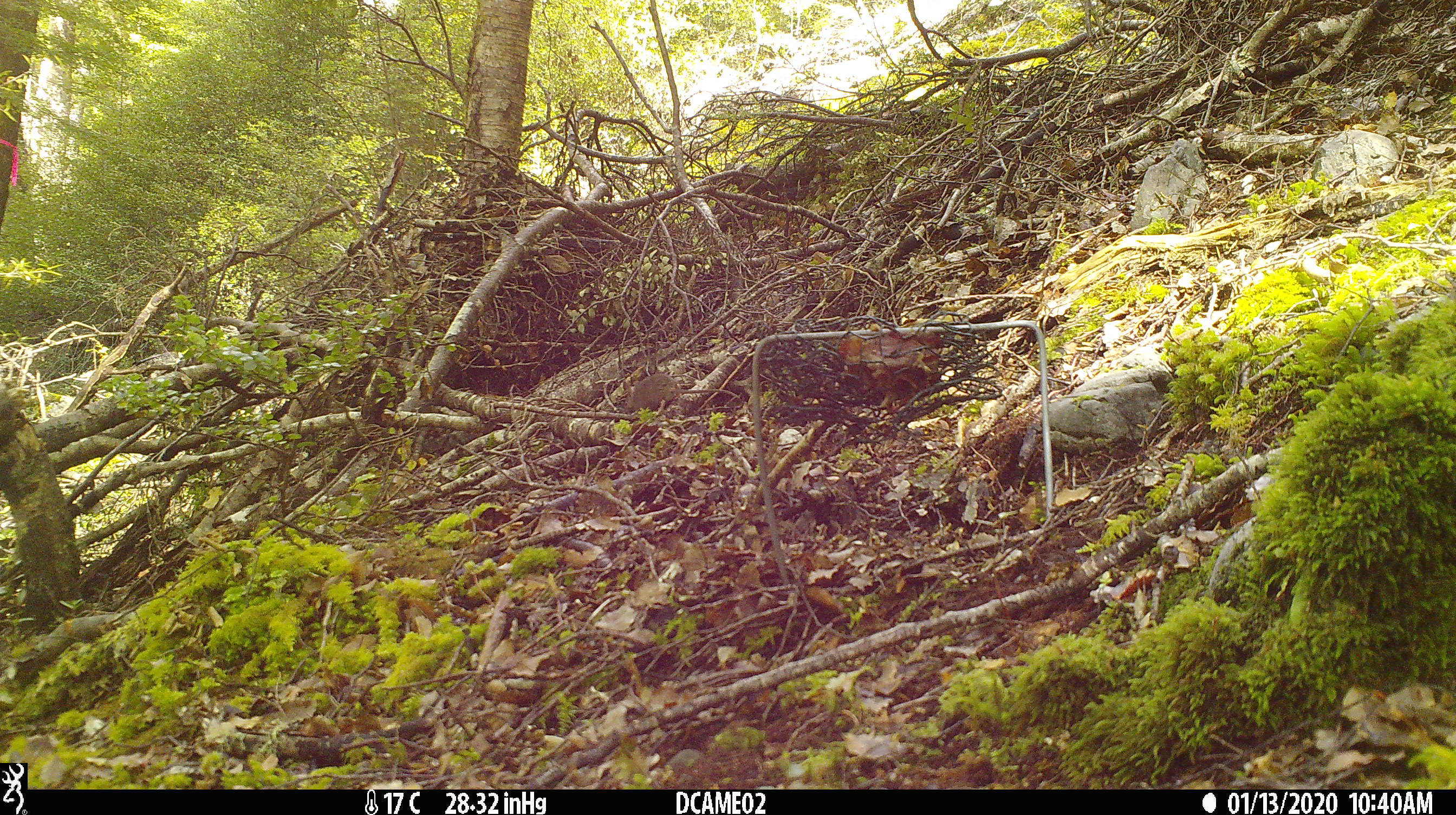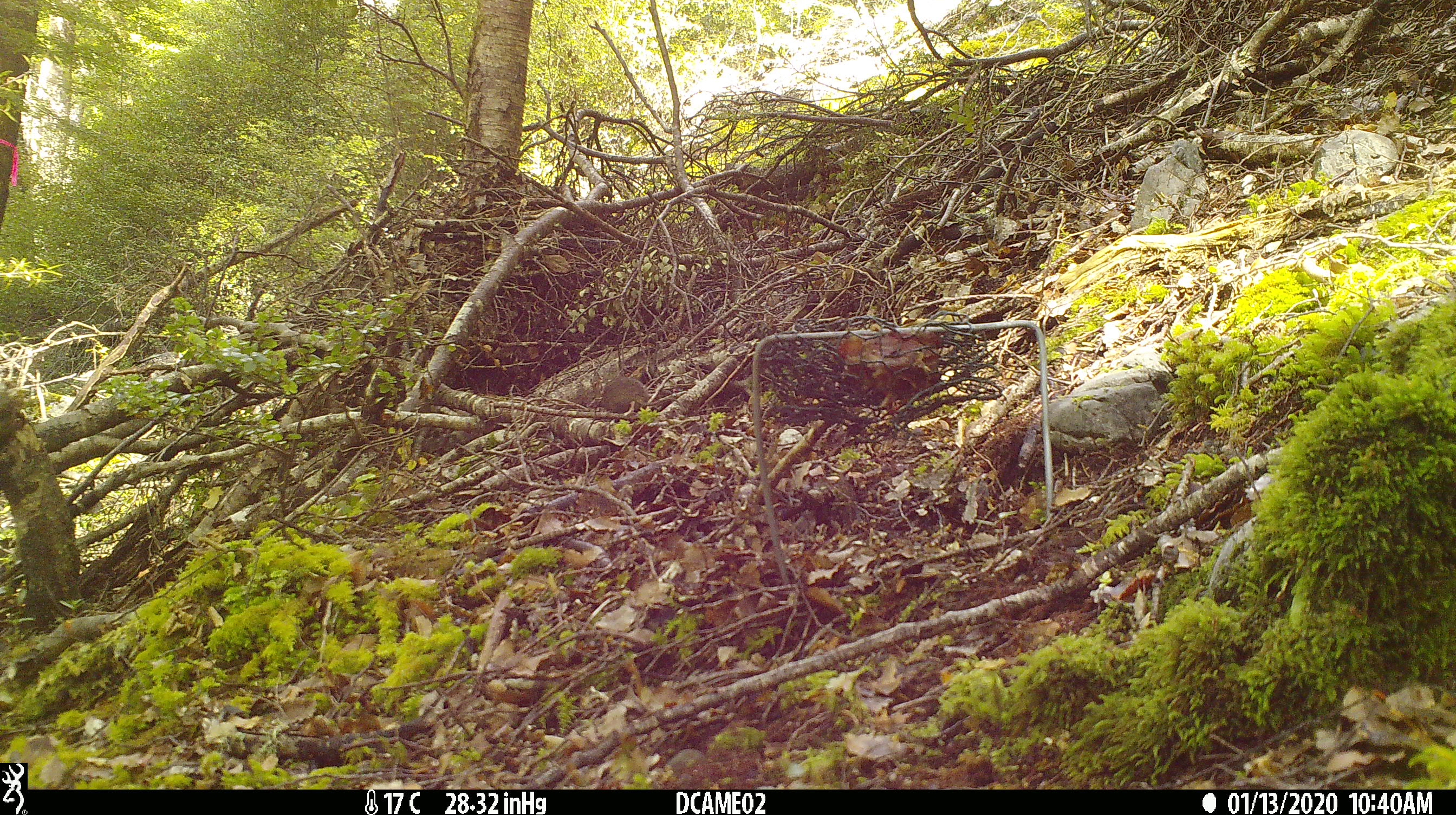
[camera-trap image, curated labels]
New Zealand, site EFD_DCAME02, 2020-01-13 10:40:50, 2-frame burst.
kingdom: Animalia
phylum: Chordata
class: Mammalia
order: Rodentia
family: Muridae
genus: Mus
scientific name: Mus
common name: mouse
Mouse (Mus).